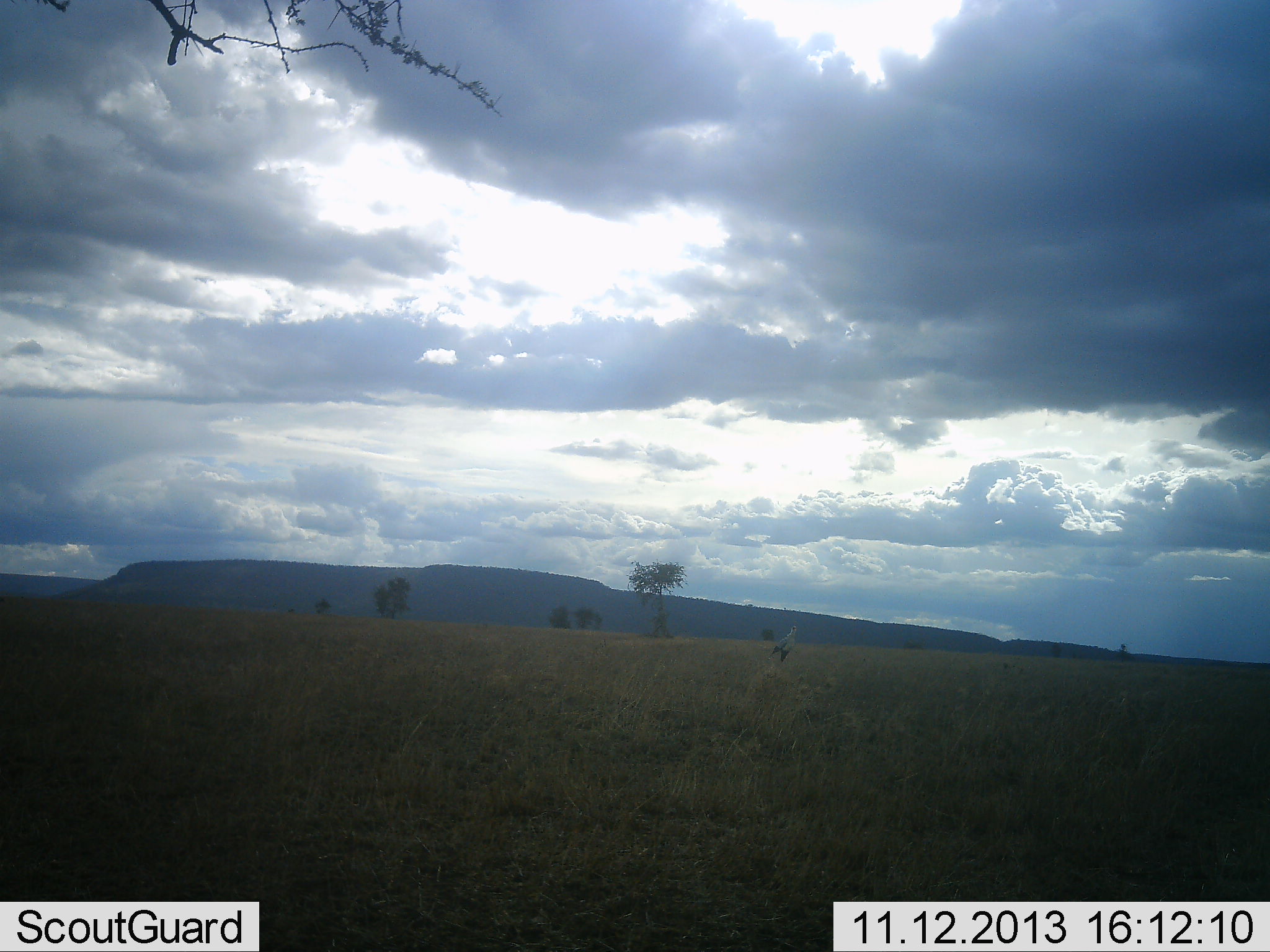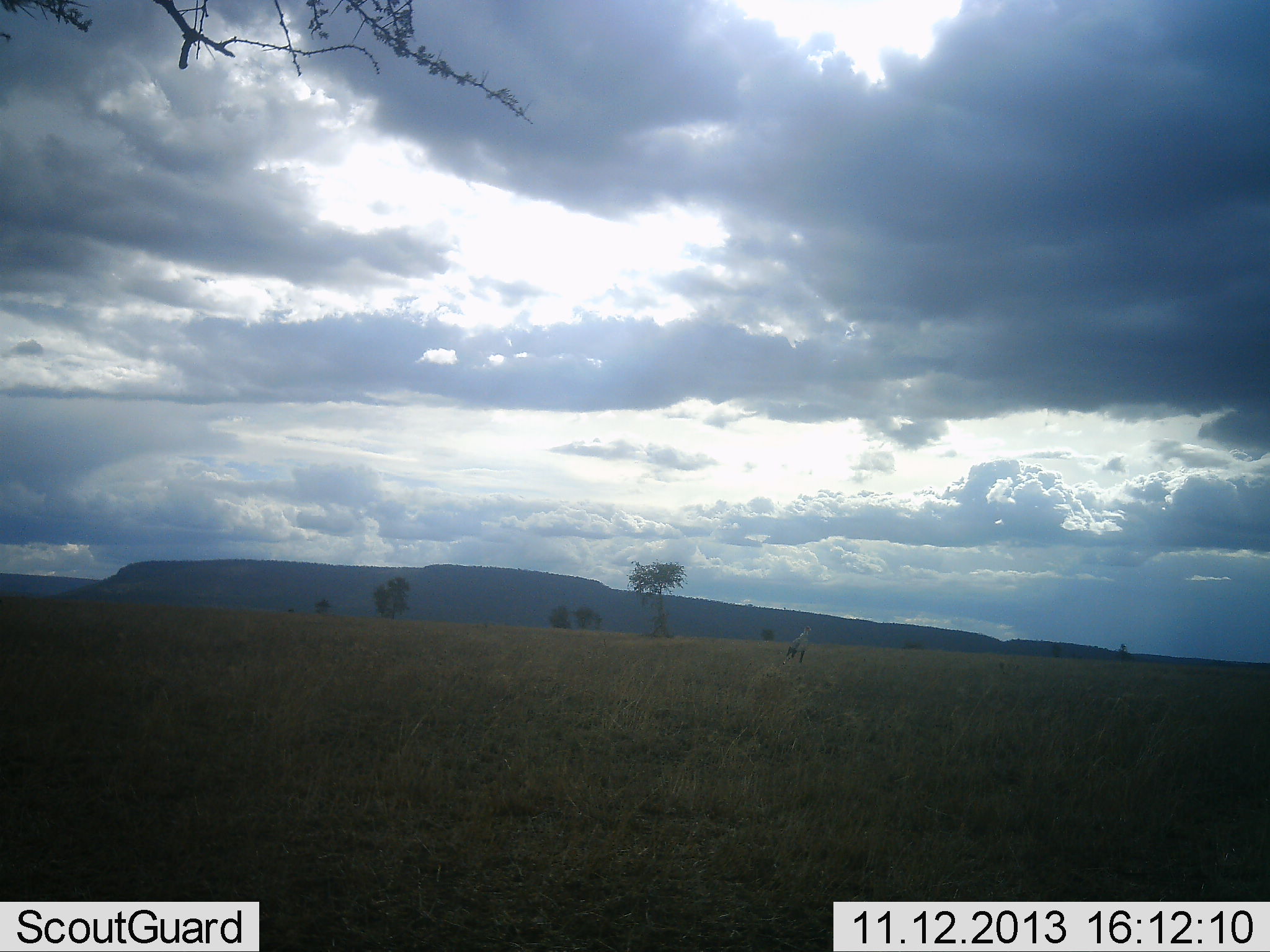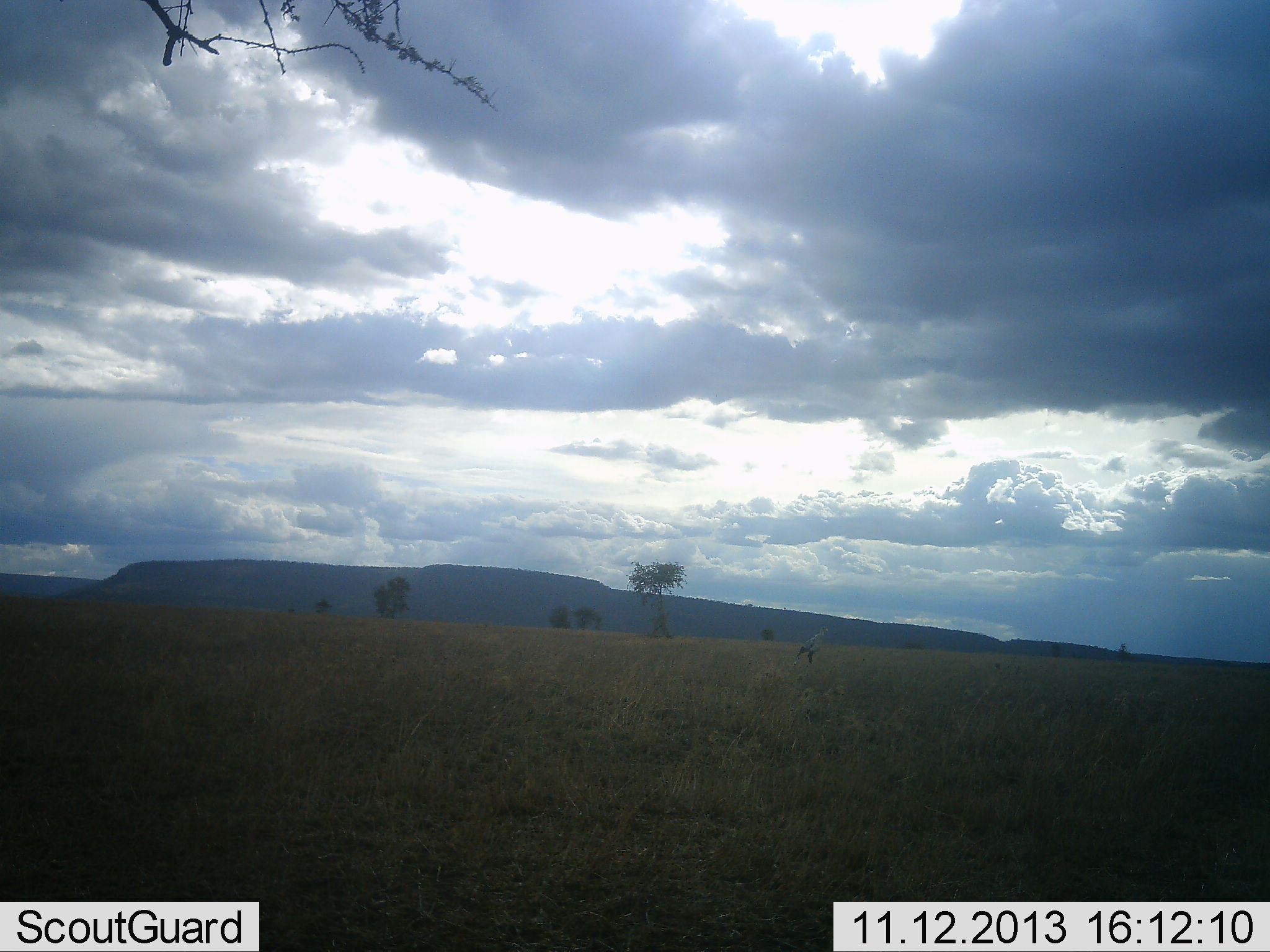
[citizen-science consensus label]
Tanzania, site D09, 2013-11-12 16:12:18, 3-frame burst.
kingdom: Animalia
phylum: Chordata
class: Aves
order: Accipitriformes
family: Sagittariidae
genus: Sagittarius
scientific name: Sagittarius serpentarius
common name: secretary bird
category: secretarybird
Secretarybird (secretary bird) (Sagittarius serpentarius), count 1. Behavior (volunteer vote fractions): standing 0%, resting 0%, moving 100%, interacting 0%. Young present (vote fraction): 0%. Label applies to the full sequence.